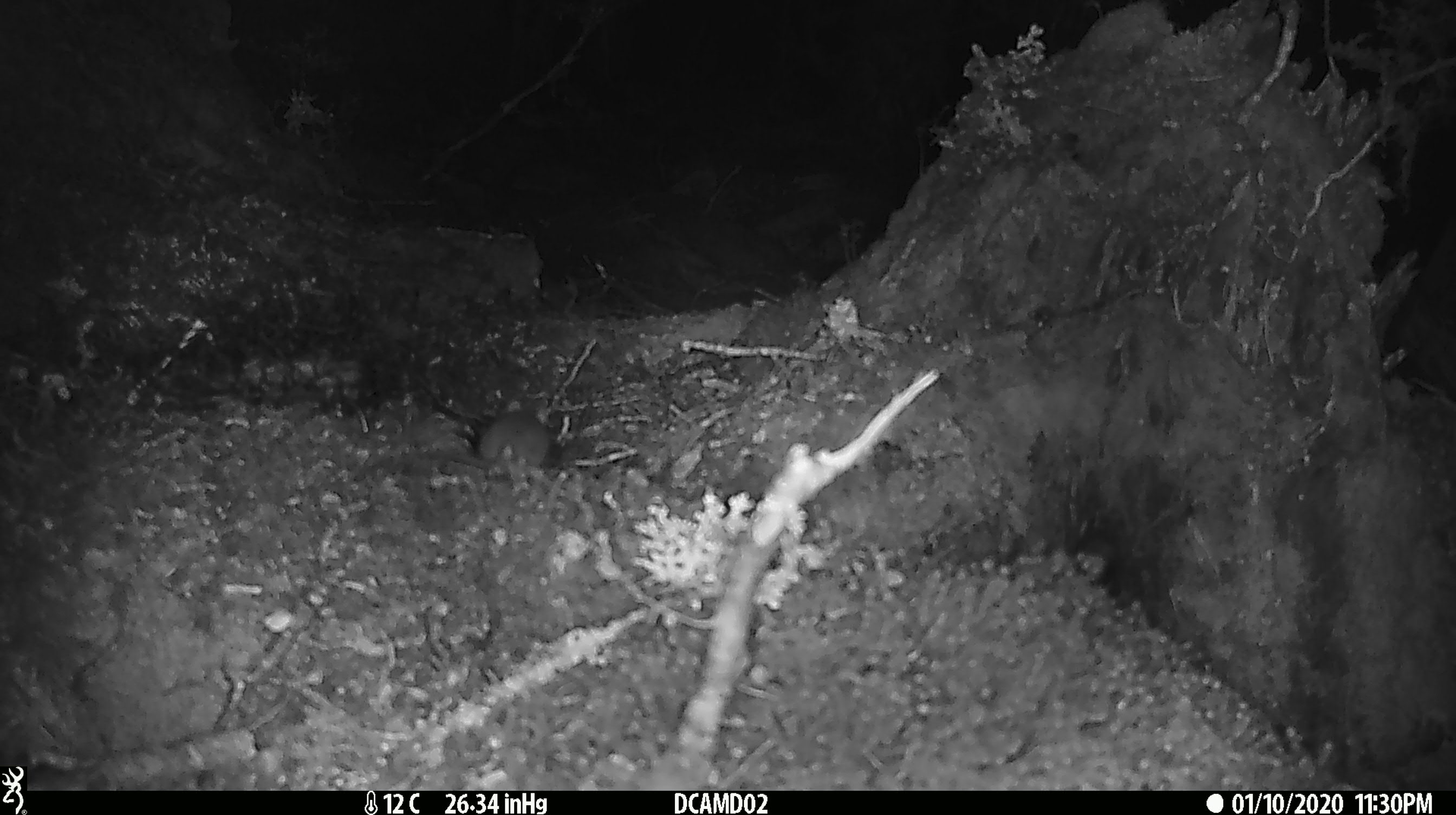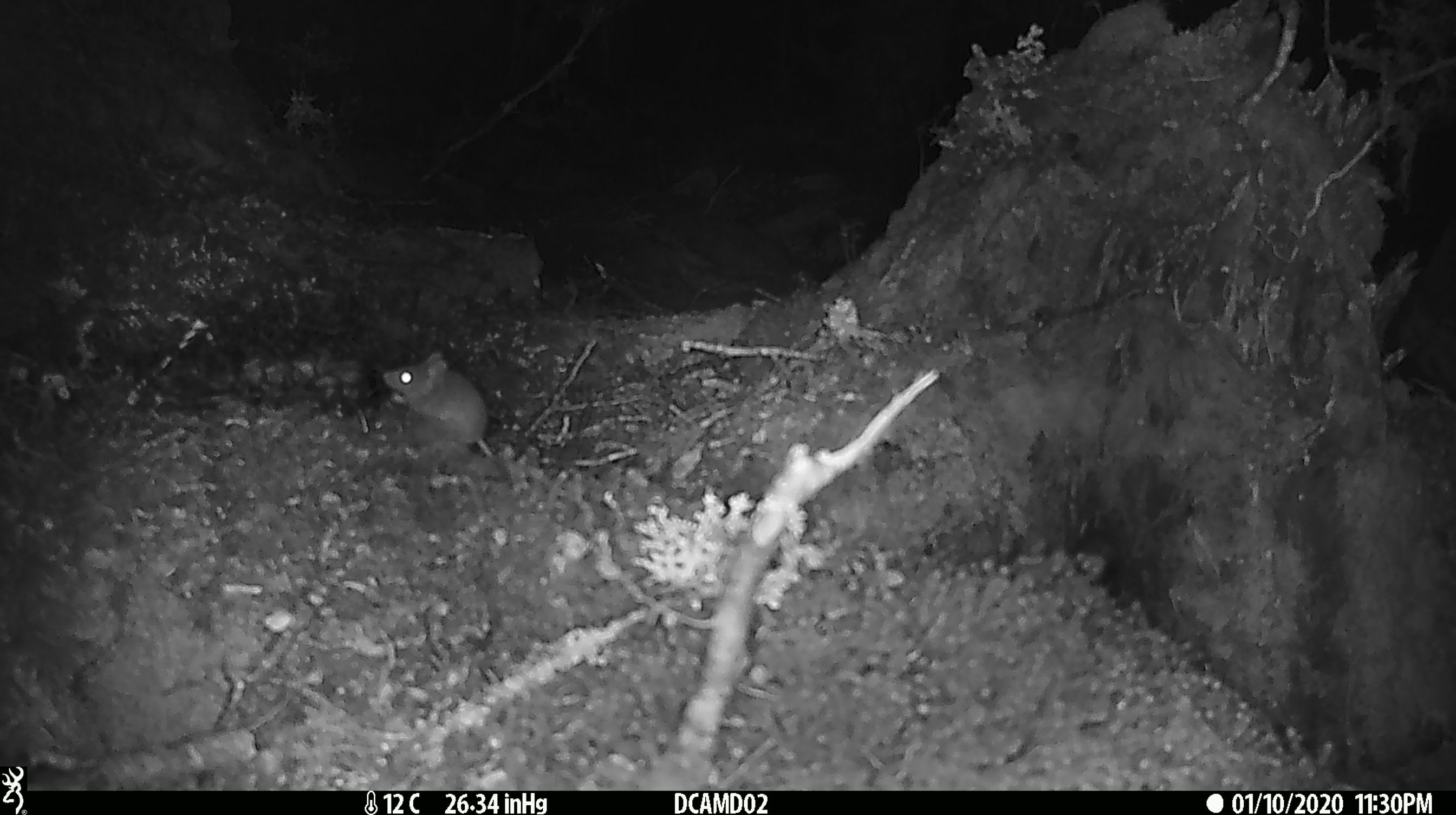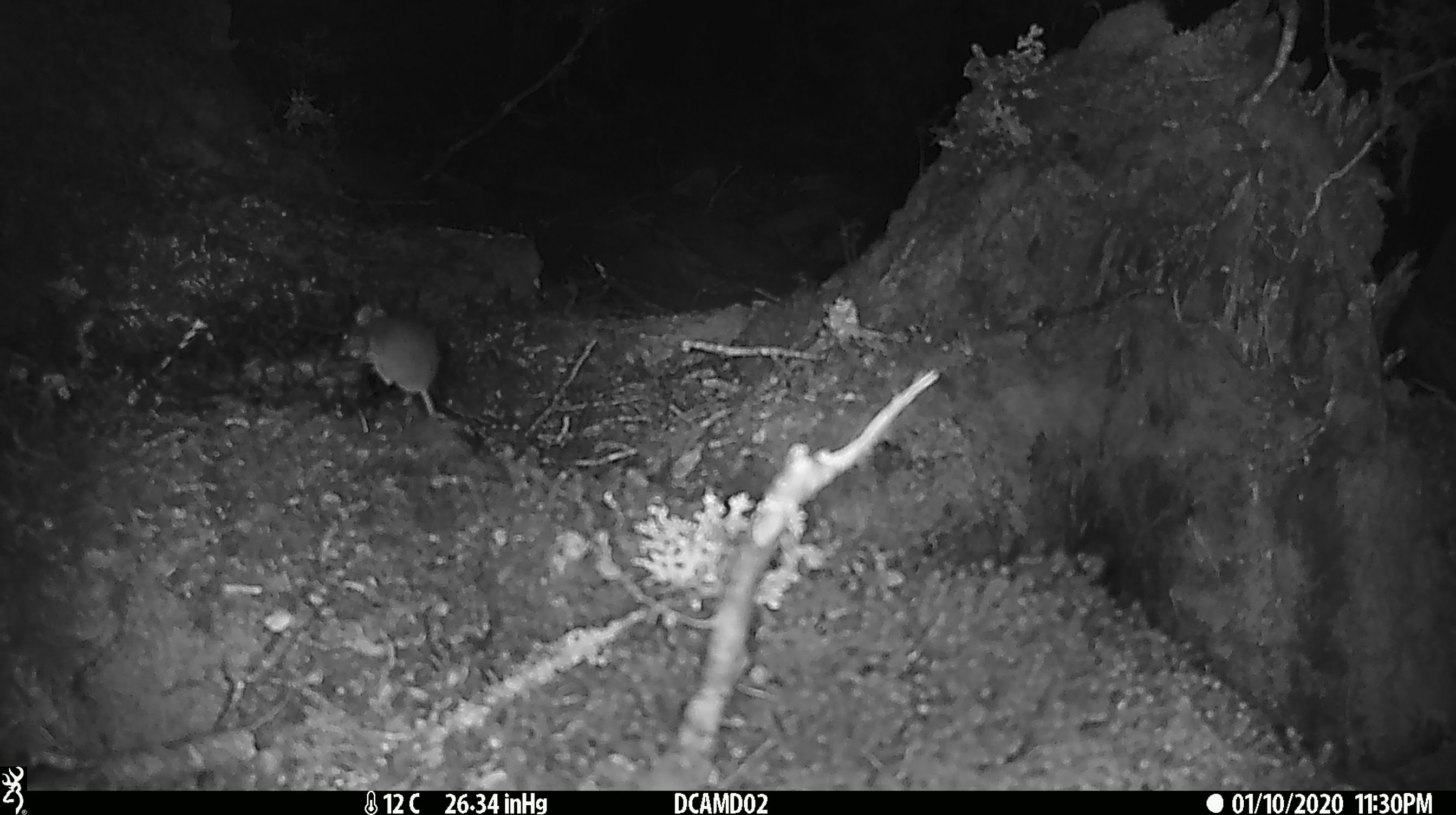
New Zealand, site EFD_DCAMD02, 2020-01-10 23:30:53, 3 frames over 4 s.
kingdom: Animalia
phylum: Chordata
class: Mammalia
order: Rodentia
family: Muridae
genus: Mus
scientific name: Mus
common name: mouse